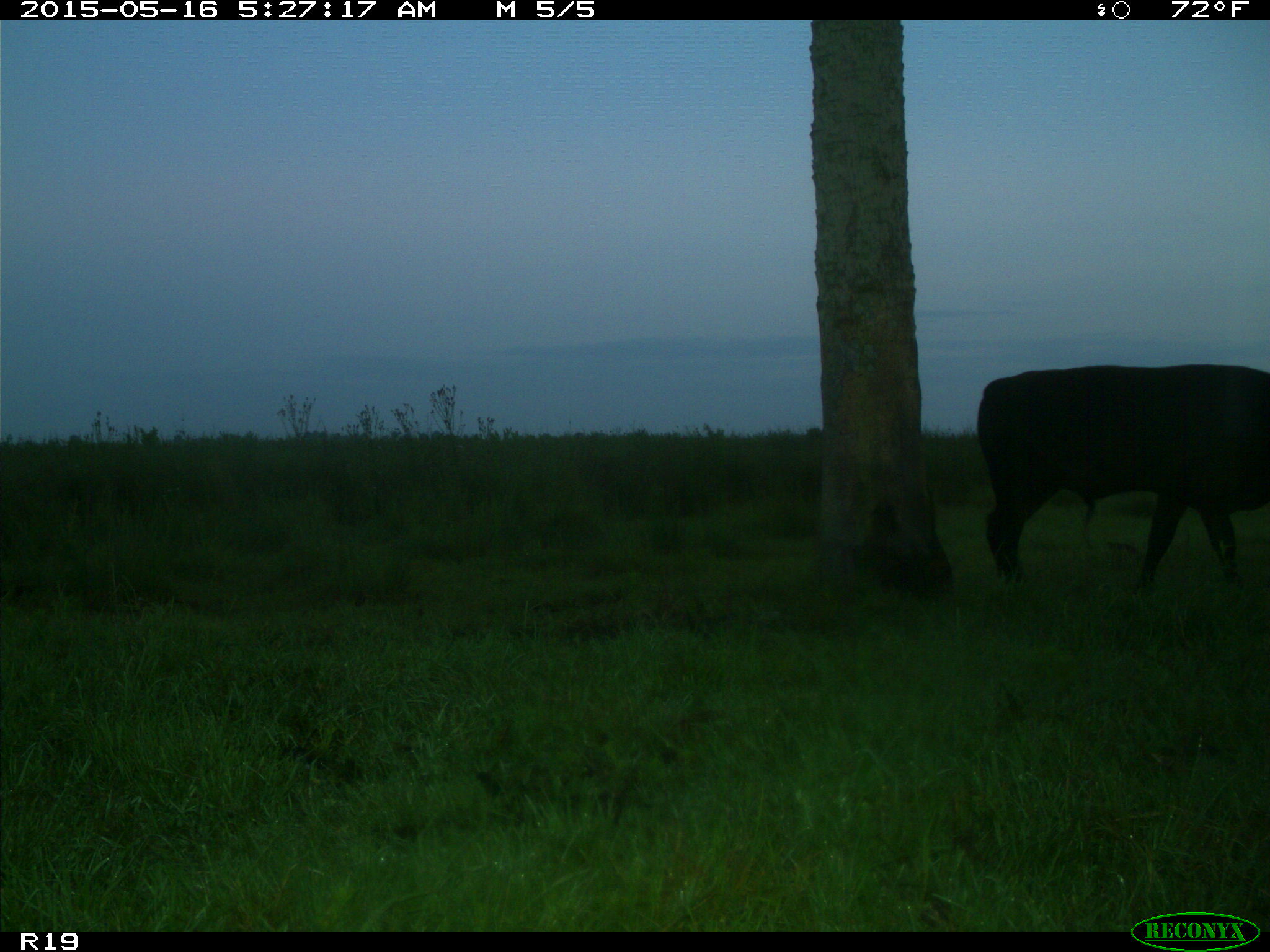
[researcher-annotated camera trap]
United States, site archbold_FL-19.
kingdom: Animalia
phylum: Chordata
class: Mammalia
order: Artiodactyla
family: Bovidae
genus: Bos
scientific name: Bos taurus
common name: domestic cow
Bos taurus (domestic cow).